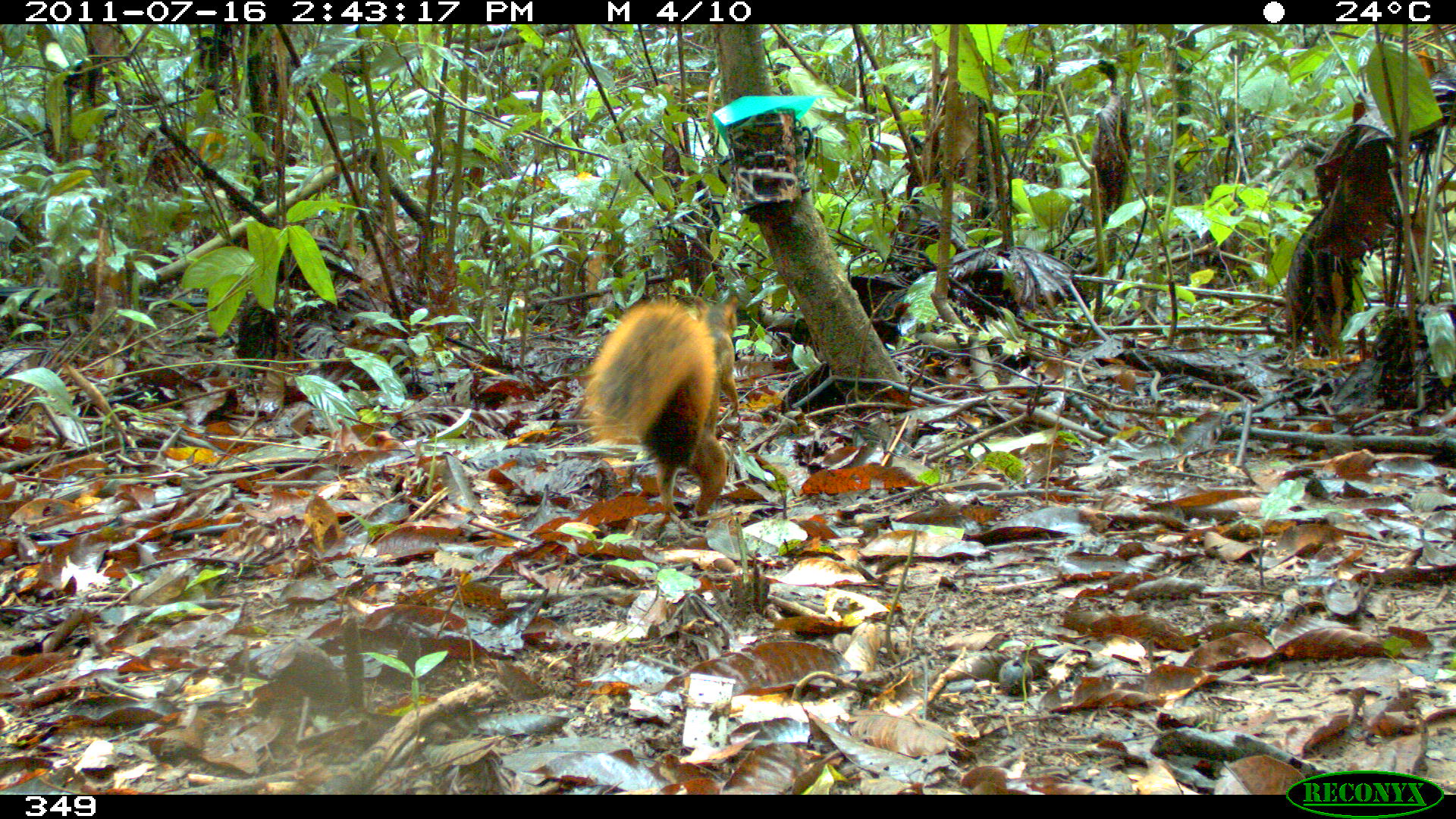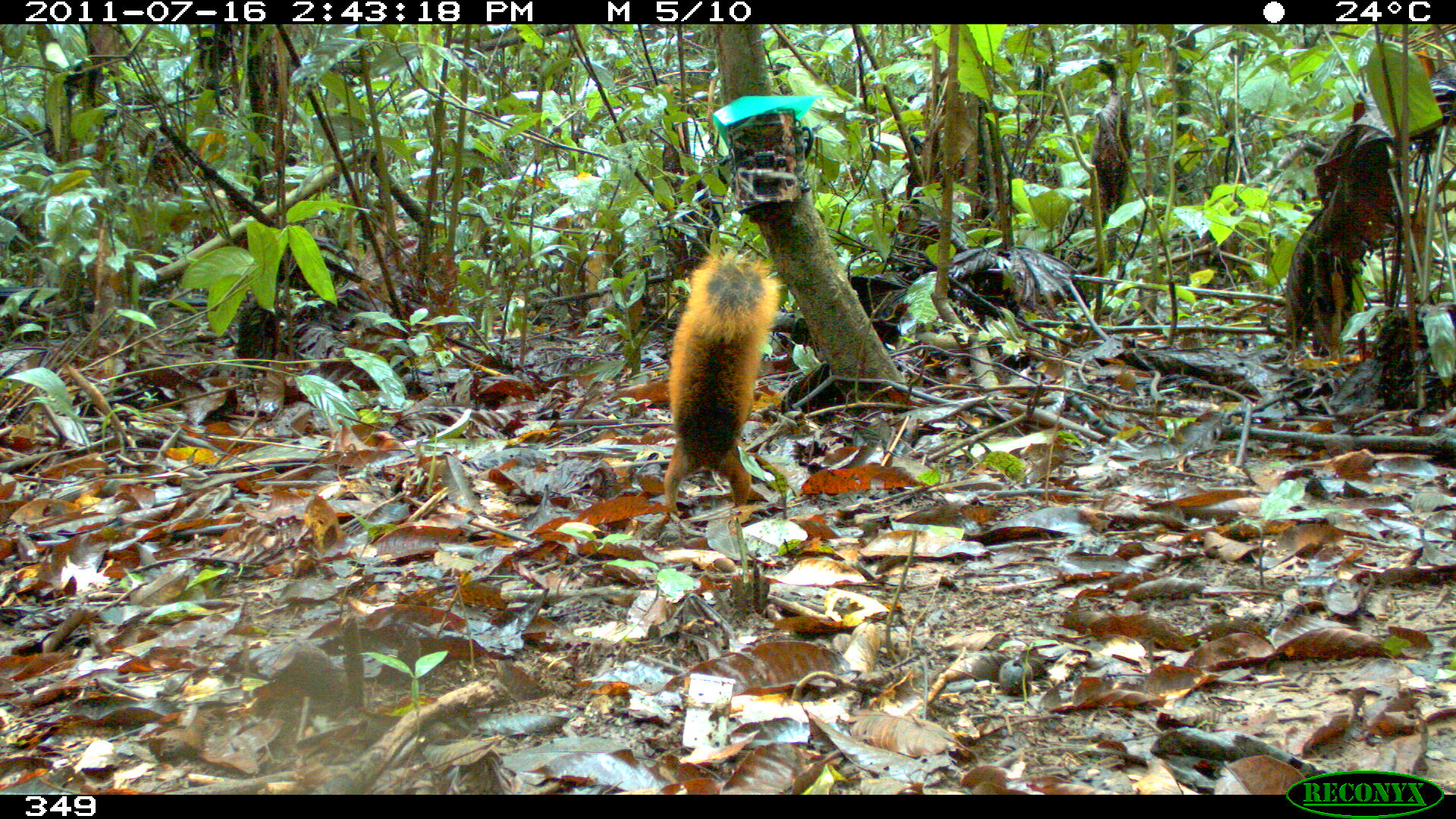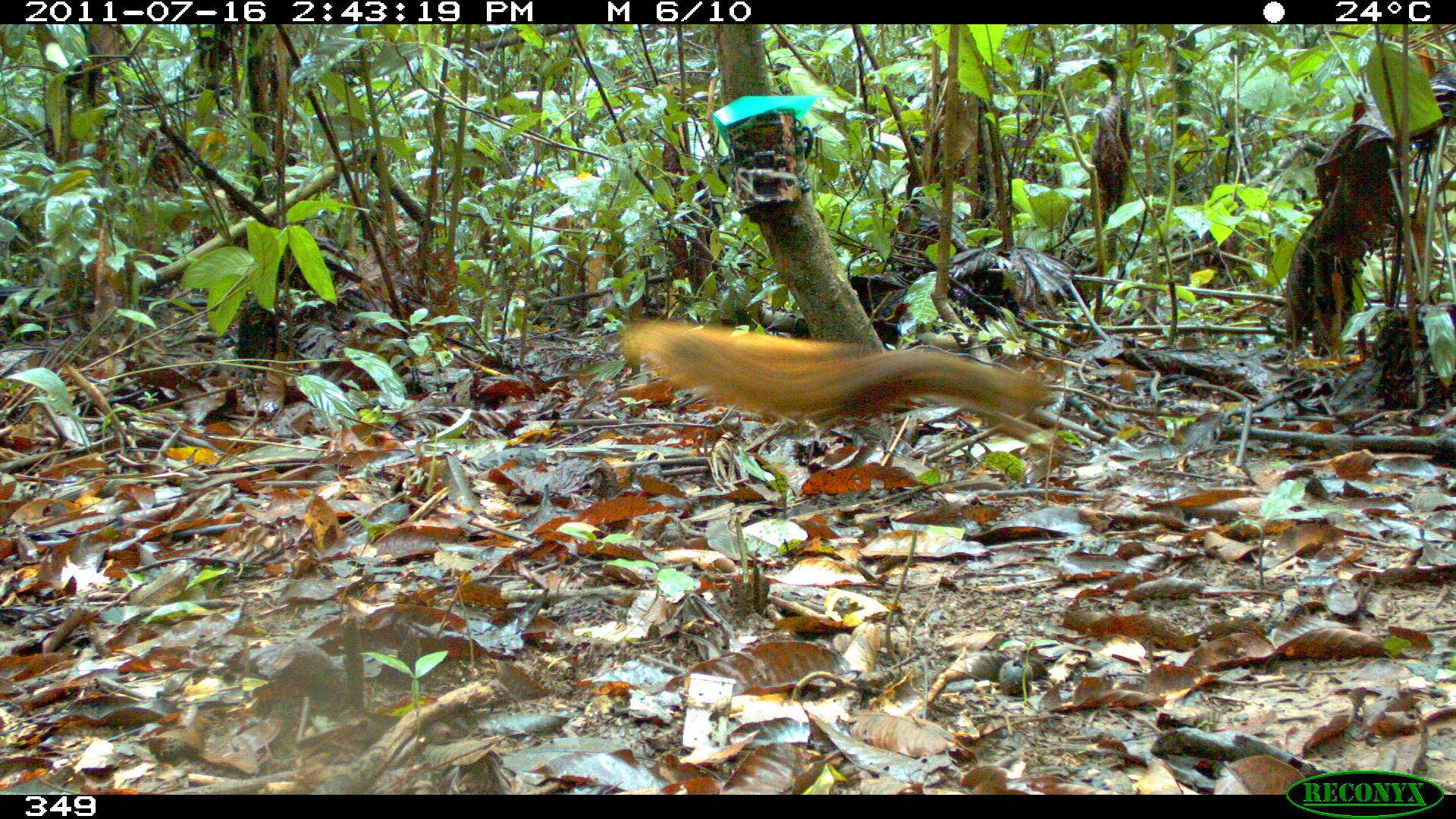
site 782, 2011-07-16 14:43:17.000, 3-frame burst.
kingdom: Animalia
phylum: Chordata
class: Mammalia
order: Rodentia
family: Sciuridae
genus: Sciurus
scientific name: Sciurus spadiceus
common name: southern amazon red squirrel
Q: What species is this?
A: Sciurus spadiceus (southern amazon red squirrel).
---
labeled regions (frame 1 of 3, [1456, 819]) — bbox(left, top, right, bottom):
sciurus spadiceus: bbox(580, 295, 738, 516)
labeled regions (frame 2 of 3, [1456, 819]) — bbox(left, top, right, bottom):
sciurus spadiceus: bbox(659, 248, 782, 517)